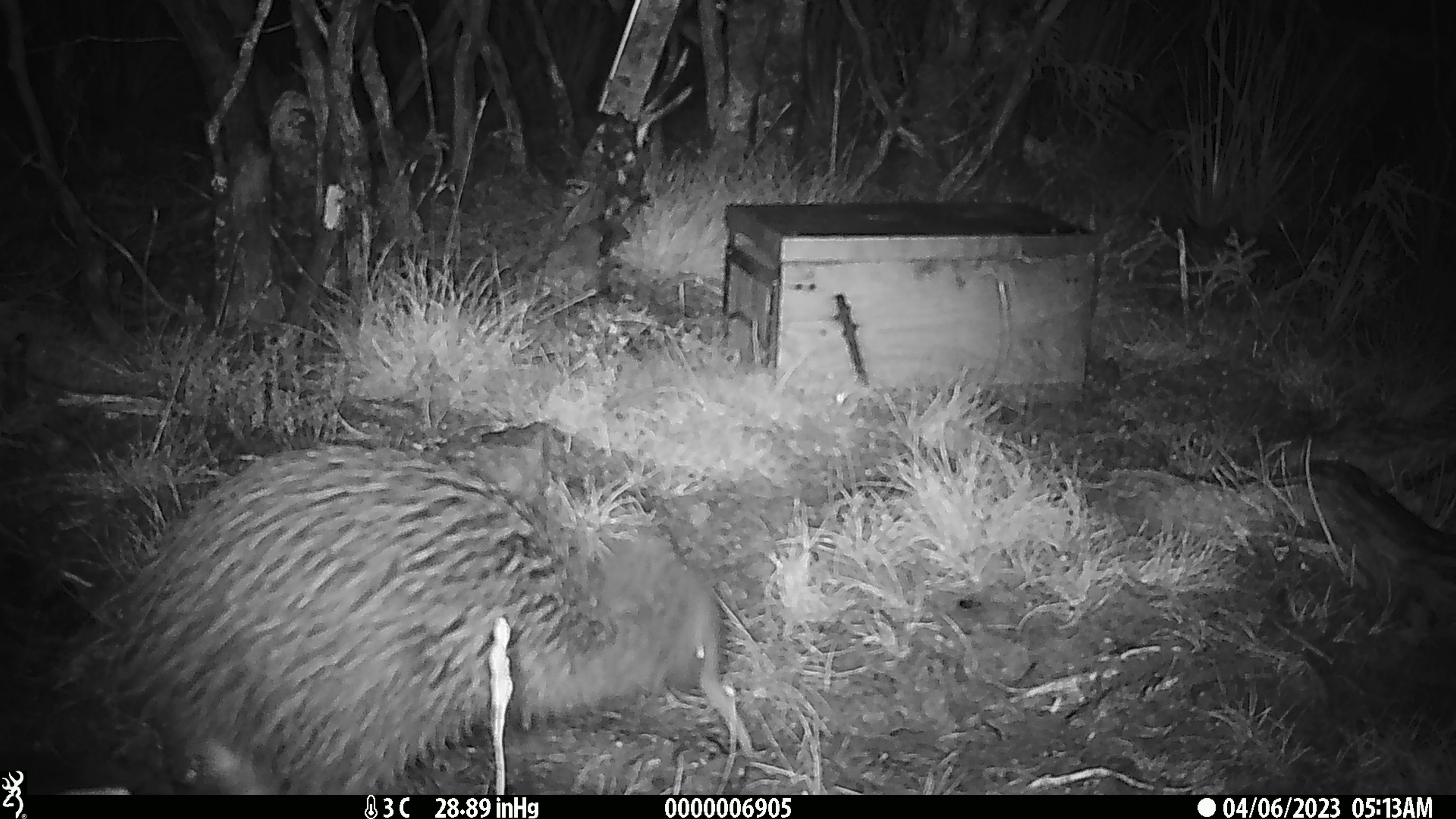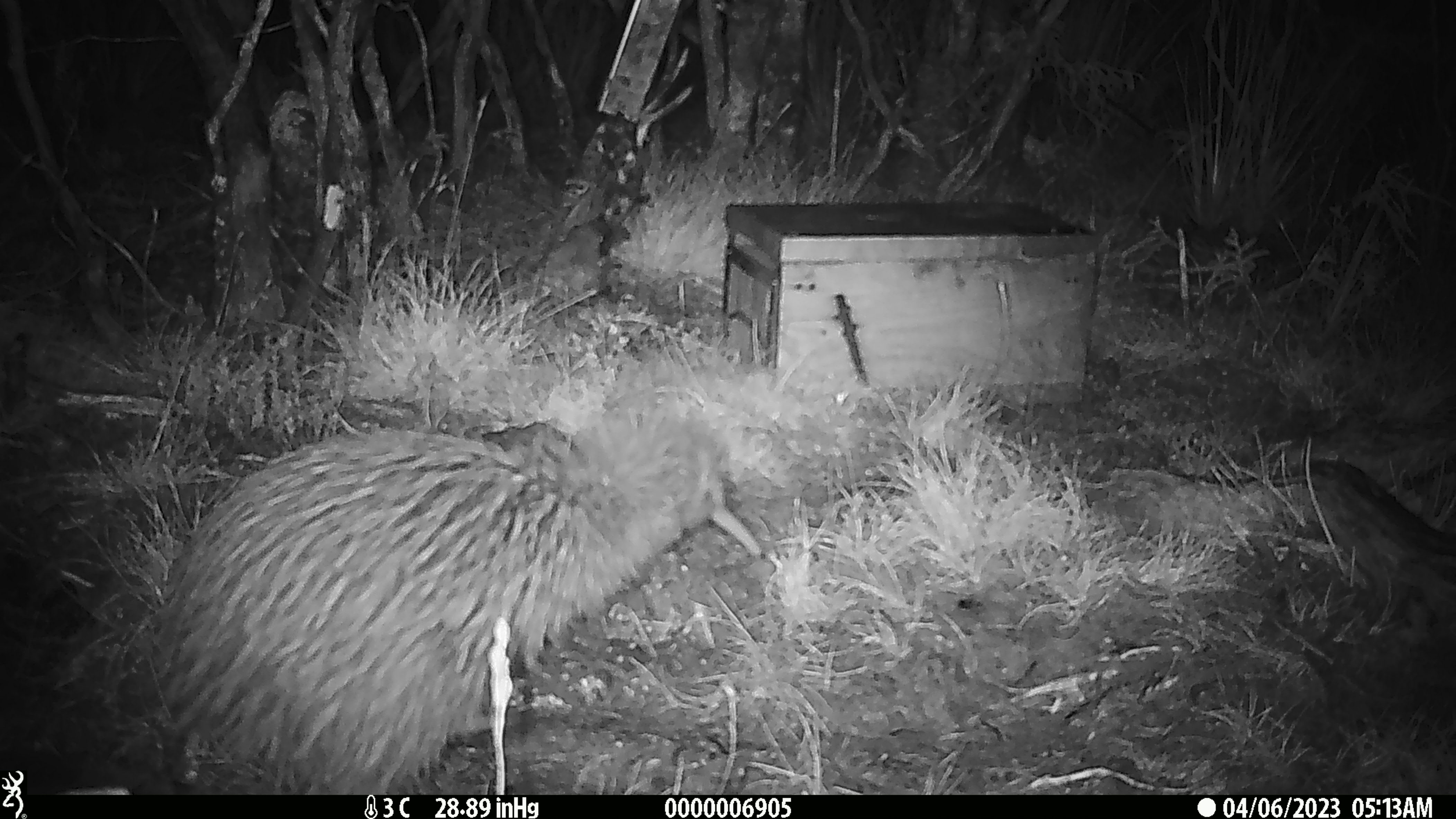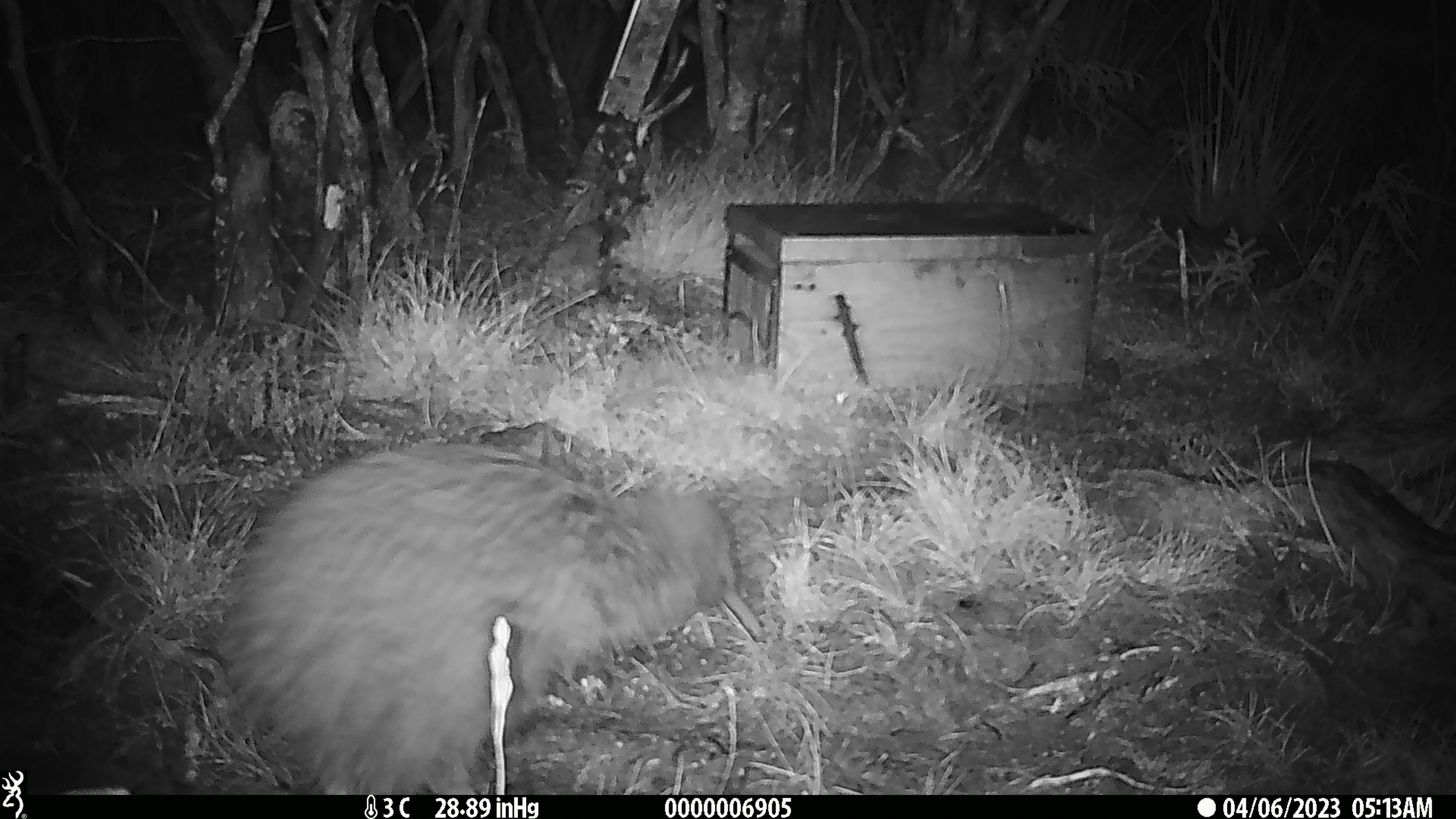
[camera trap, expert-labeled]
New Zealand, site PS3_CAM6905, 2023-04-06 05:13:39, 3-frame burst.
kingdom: Animalia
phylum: Chordata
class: Aves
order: Apterygiformes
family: Apterygidae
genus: Apteryx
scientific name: Apteryx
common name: kiwi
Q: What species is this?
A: Kiwi (Apteryx).